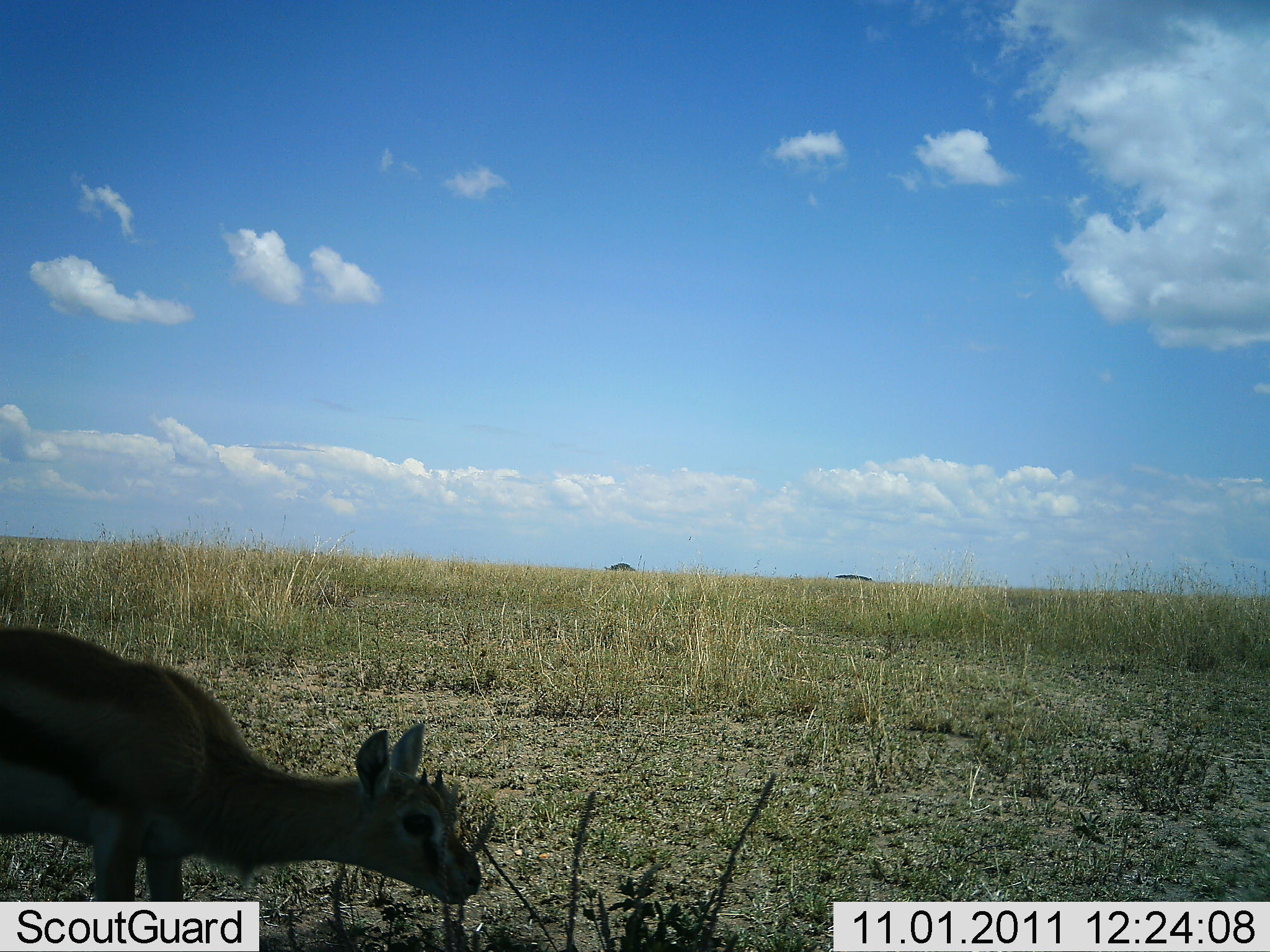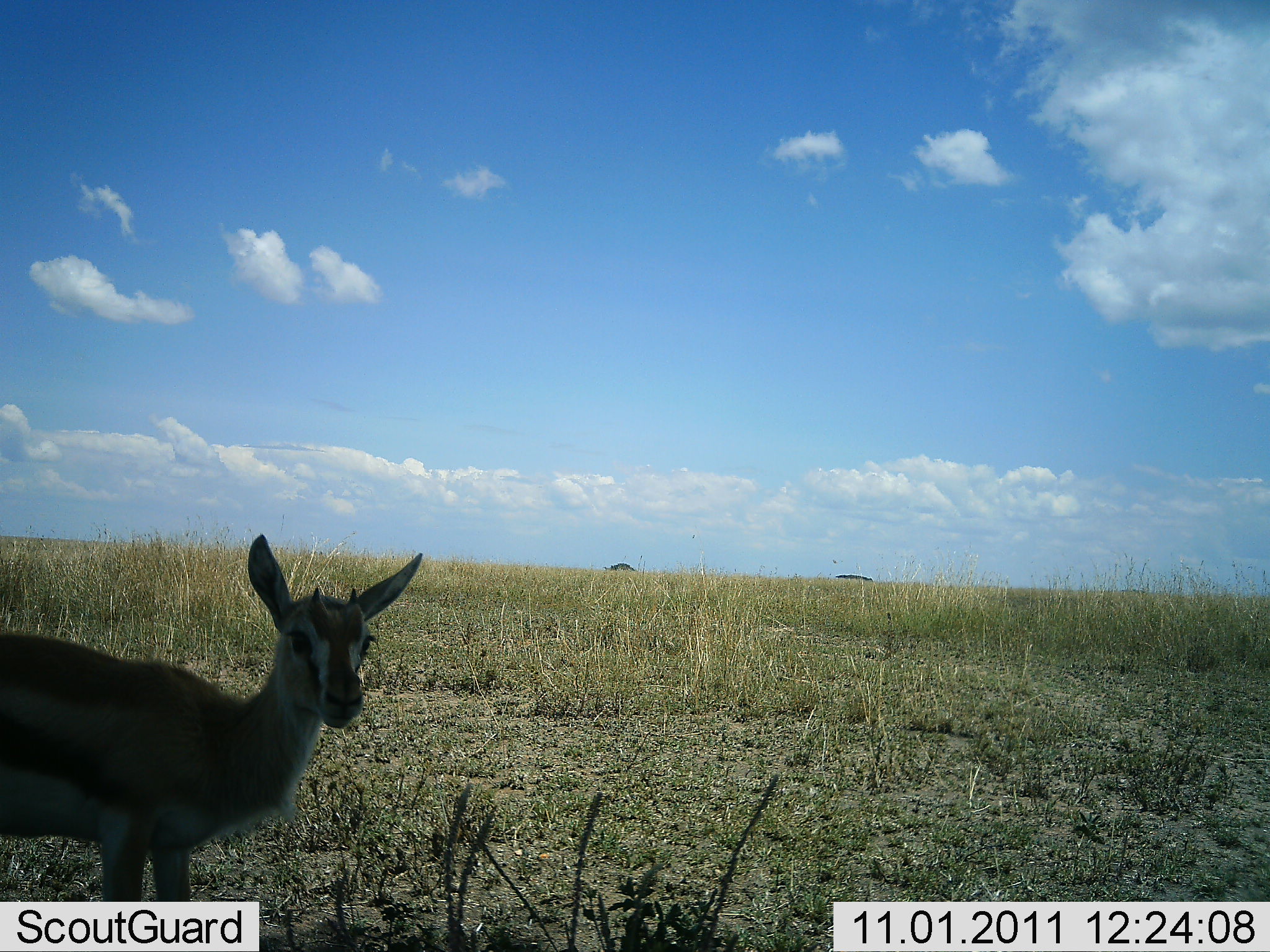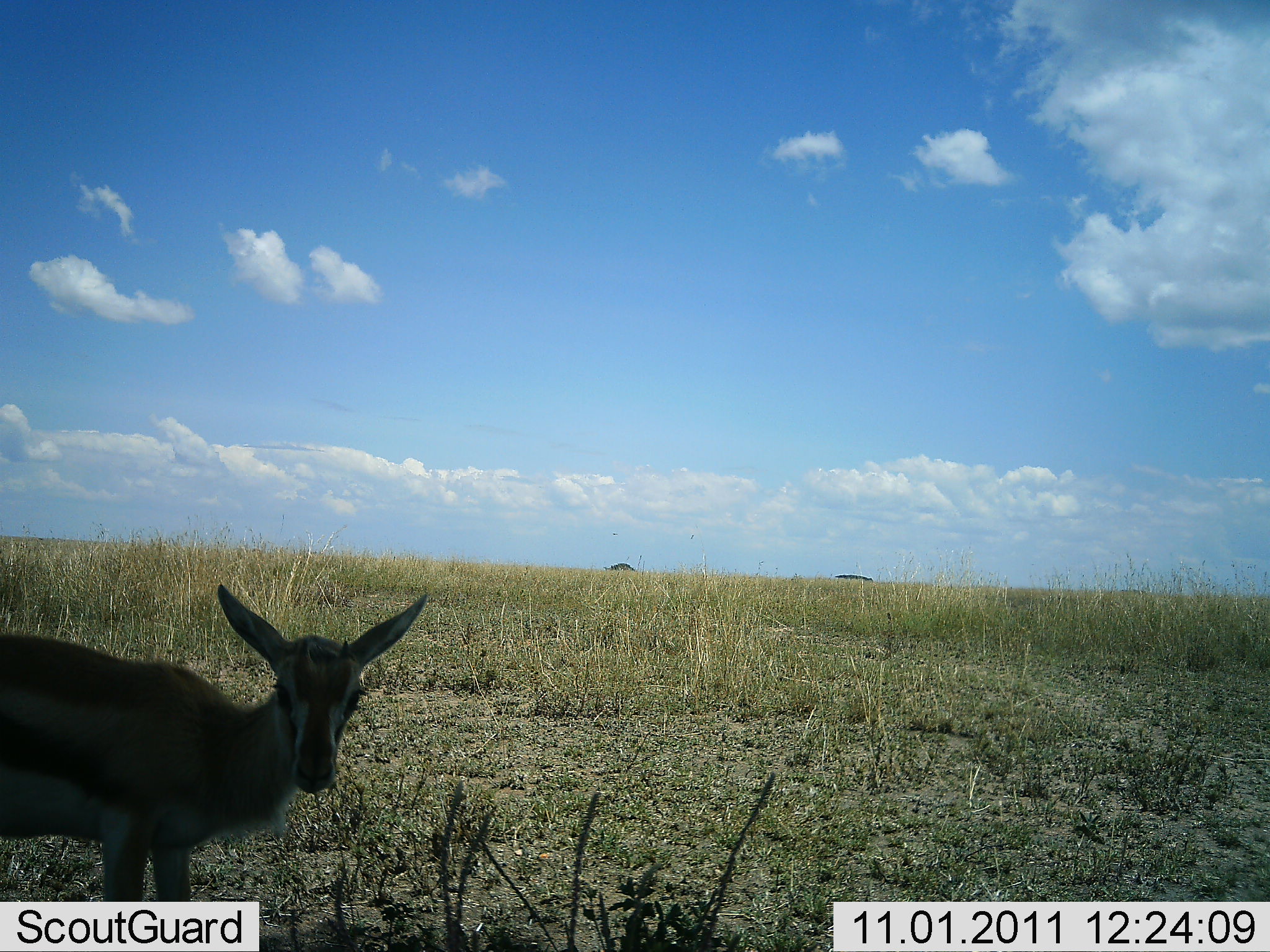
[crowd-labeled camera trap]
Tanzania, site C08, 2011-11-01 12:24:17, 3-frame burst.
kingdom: Animalia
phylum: Chordata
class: Mammalia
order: Artiodactyla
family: Bovidae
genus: Eudorcas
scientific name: Eudorcas thomsonii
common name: thomson's gazelle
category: gazellethomsons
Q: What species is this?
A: Gazellethomsons (thomson's gazelle) (Eudorcas thomsonii).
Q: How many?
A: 1.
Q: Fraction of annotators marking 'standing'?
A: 79%.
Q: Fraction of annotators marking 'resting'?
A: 0%.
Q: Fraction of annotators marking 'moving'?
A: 0%.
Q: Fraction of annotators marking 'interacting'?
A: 0%.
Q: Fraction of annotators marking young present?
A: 36%.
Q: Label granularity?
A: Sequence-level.